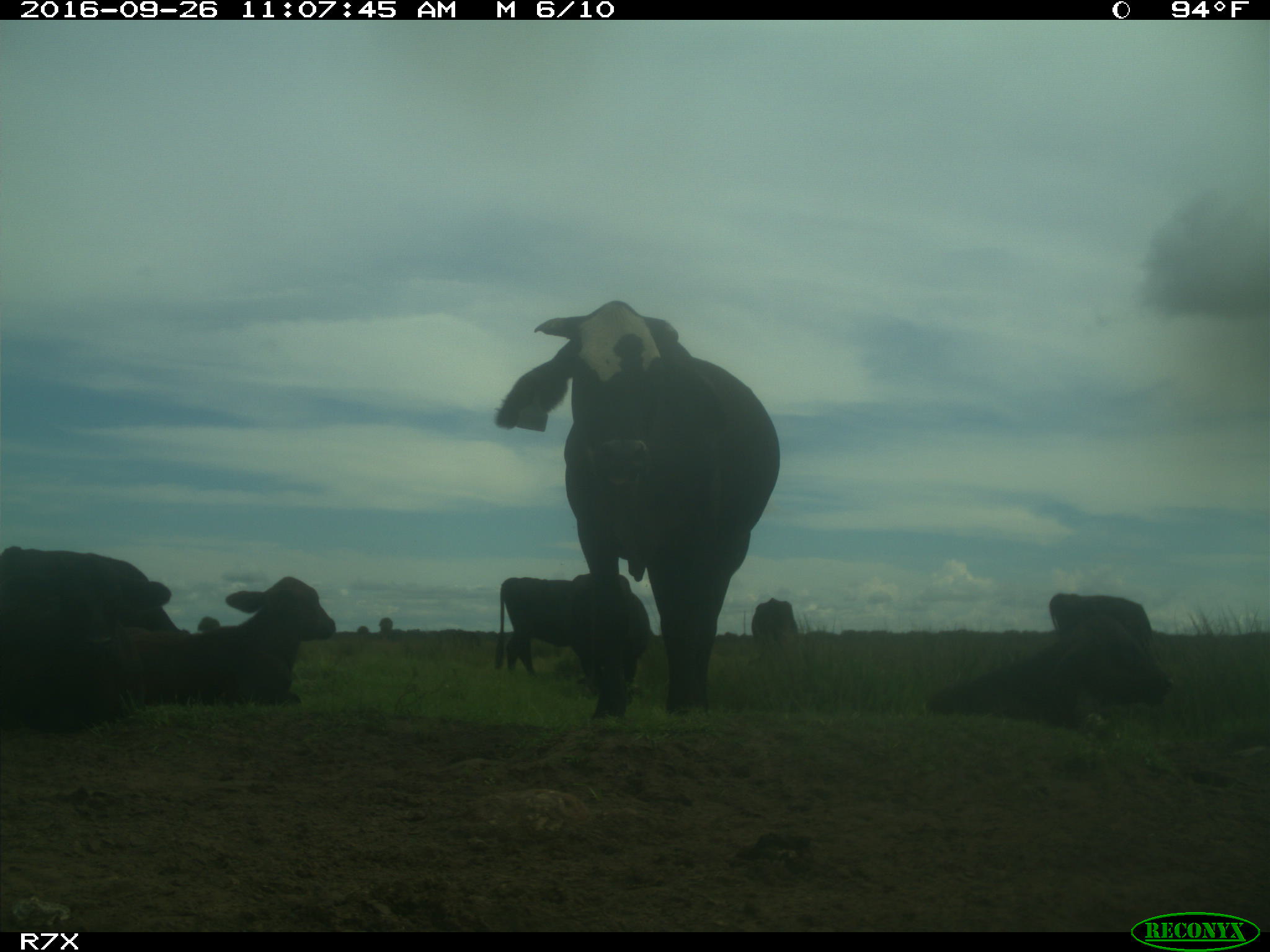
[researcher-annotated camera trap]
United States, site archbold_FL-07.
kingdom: Animalia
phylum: Chordata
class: Mammalia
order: Artiodactyla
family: Bovidae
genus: Bos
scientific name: Bos taurus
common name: domestic cow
Bos taurus (domestic cow).